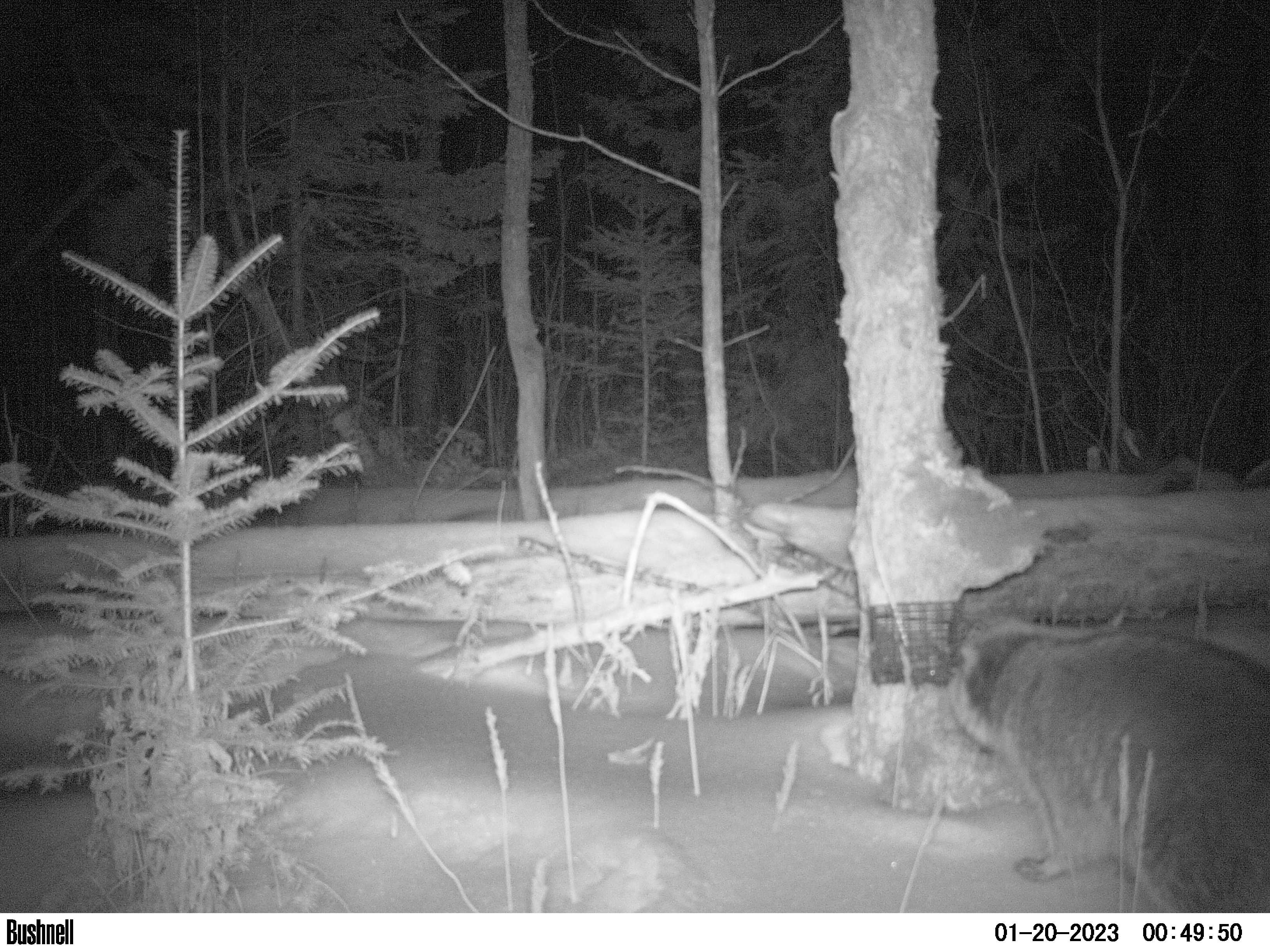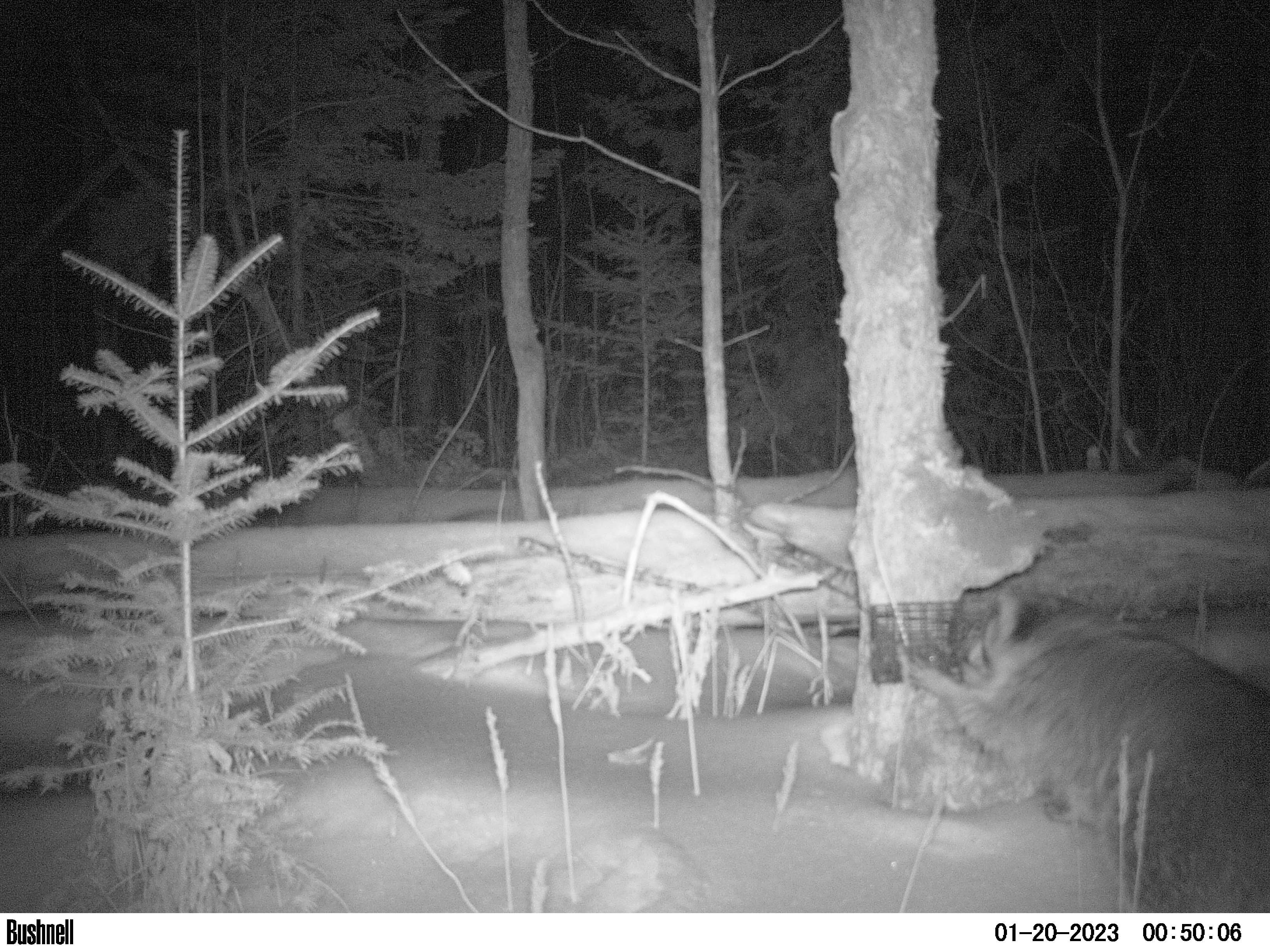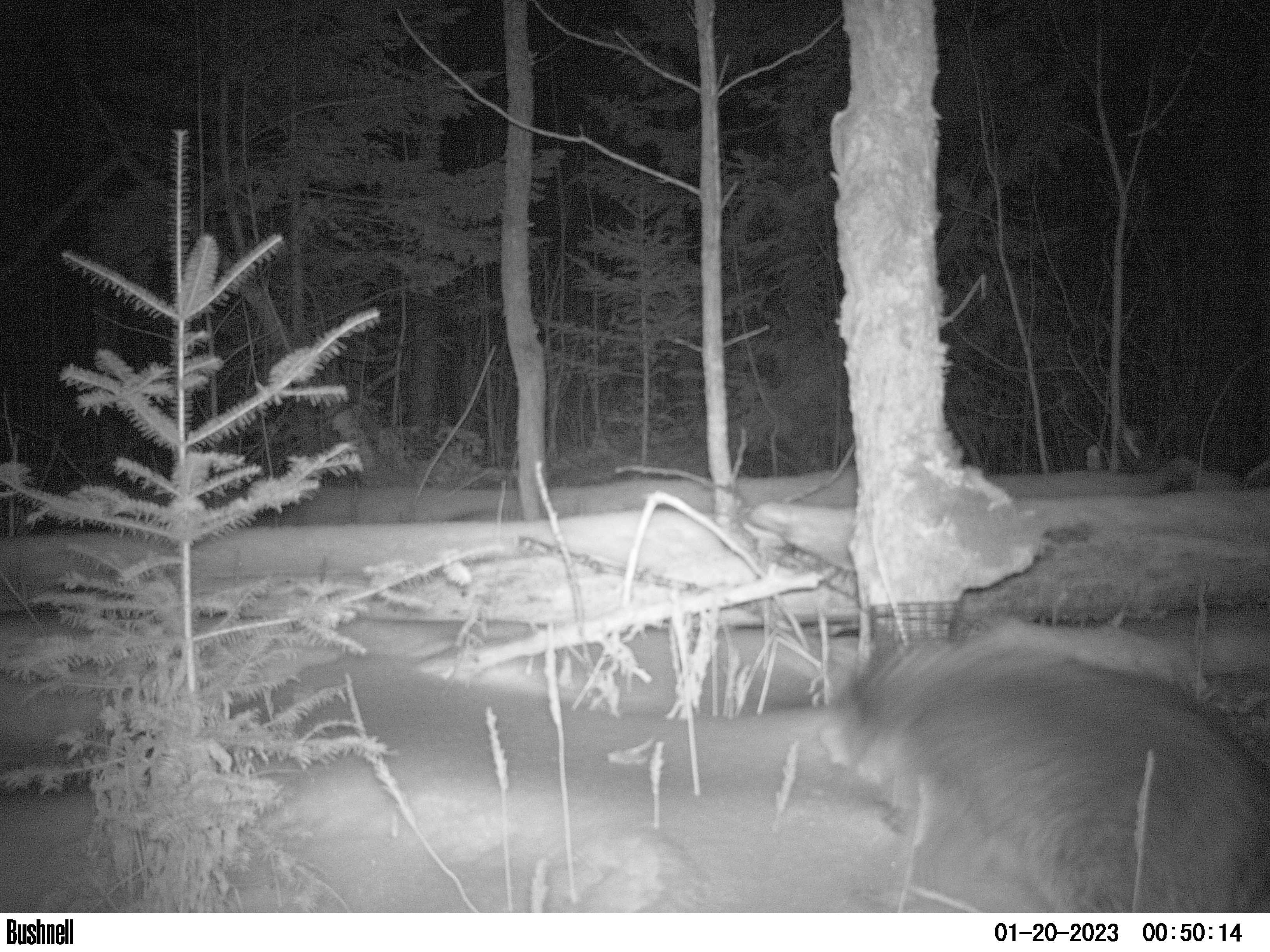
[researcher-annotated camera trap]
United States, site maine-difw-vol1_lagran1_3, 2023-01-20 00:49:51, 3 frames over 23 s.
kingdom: Animalia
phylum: Chordata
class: Mammalia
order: Carnivora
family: Procyonidae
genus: Procyon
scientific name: Procyon lotor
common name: raccoon